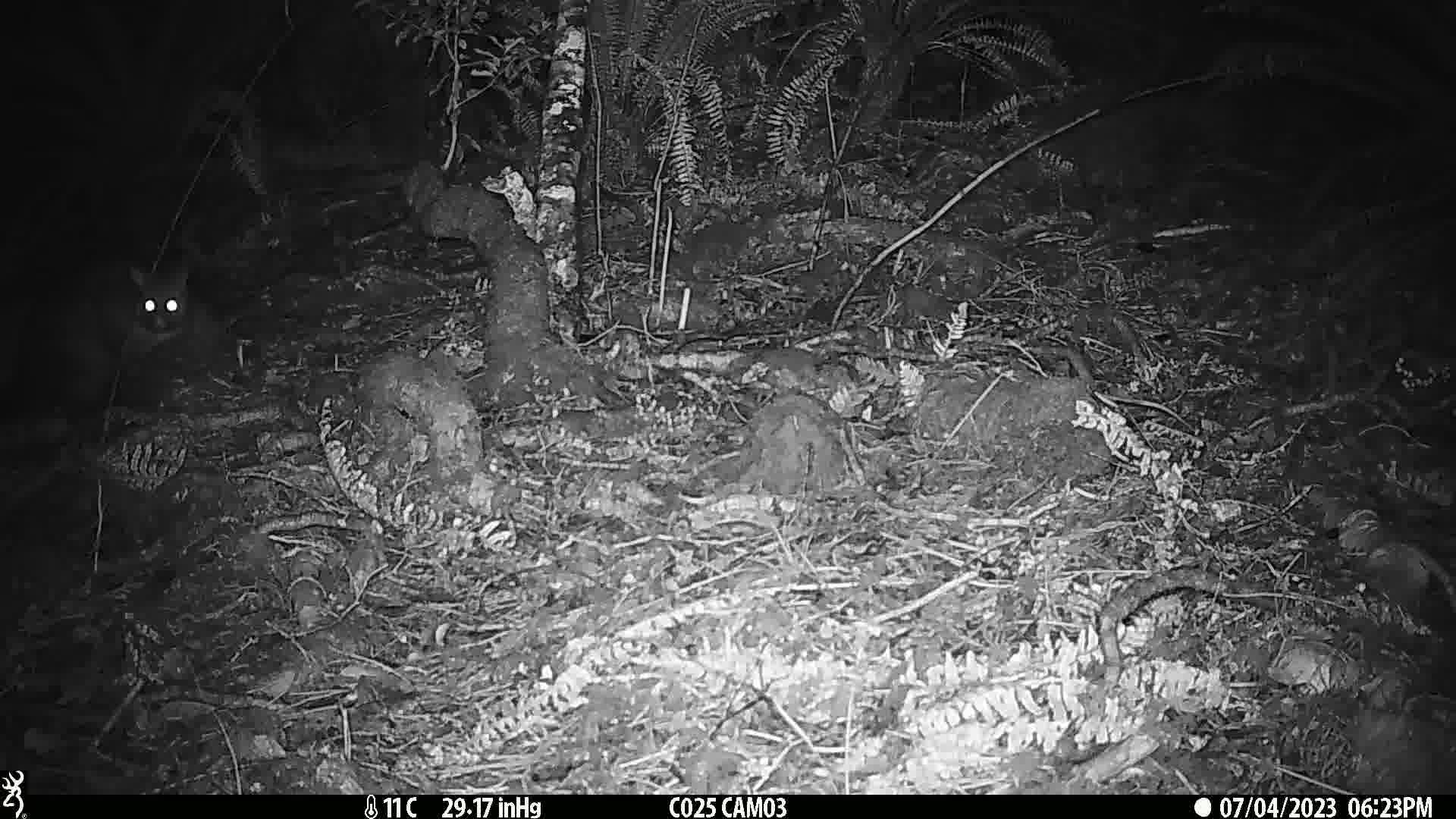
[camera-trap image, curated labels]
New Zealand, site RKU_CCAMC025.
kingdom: Animalia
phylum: Chordata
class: Mammalia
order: Diprotodontia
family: Phalangeridae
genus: Trichosurus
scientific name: Trichosurus vulpecula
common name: common brushtail possum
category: possum